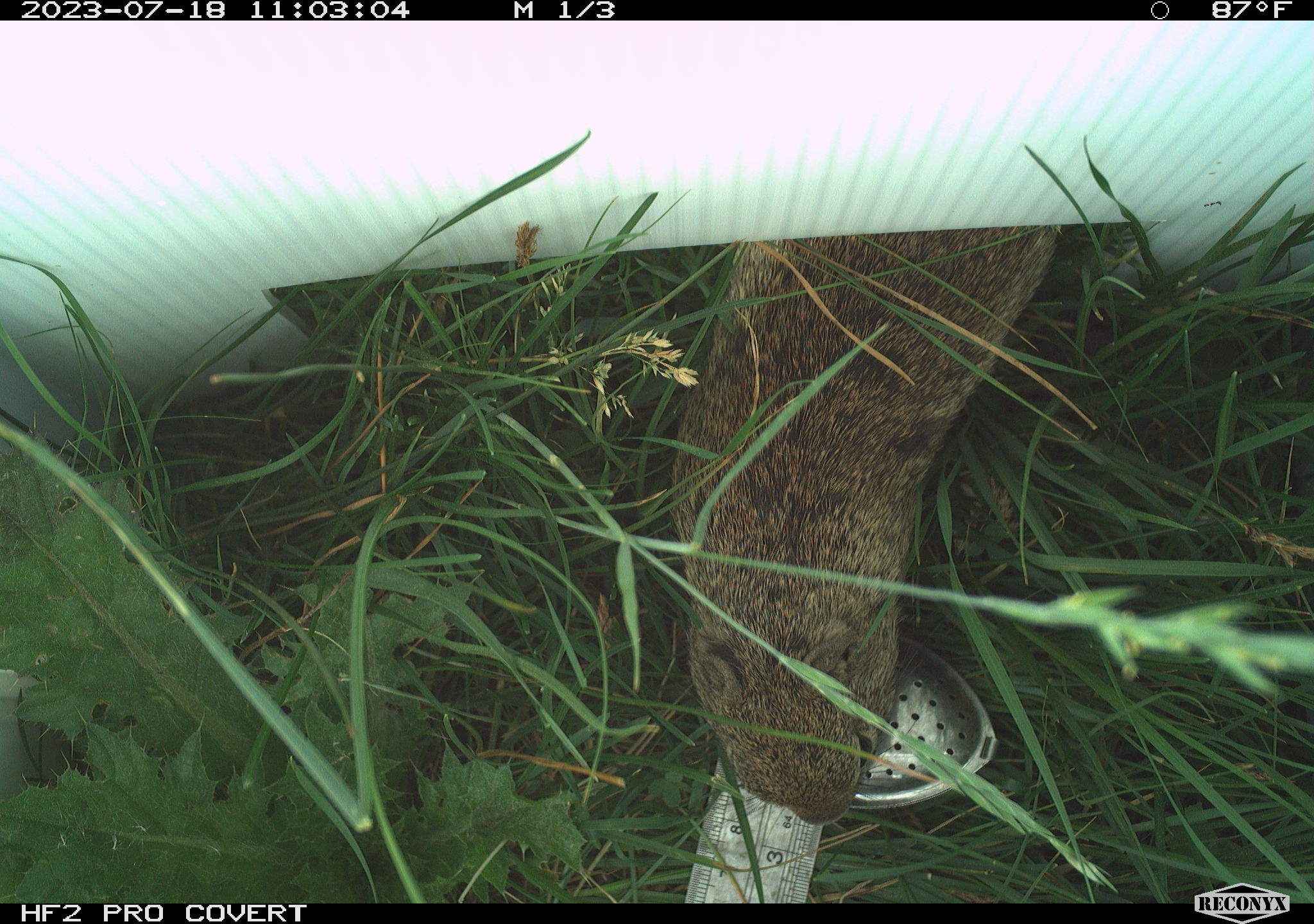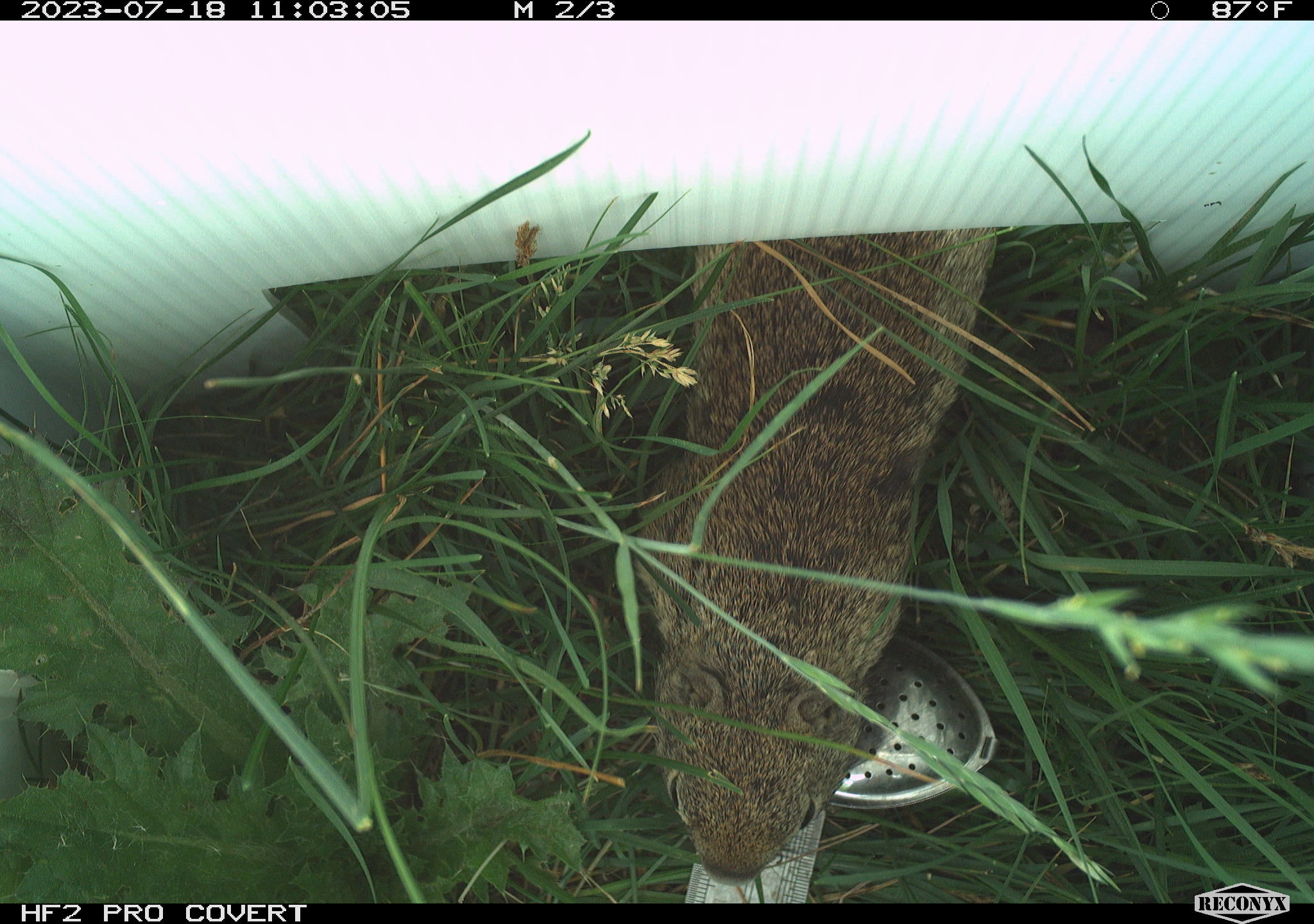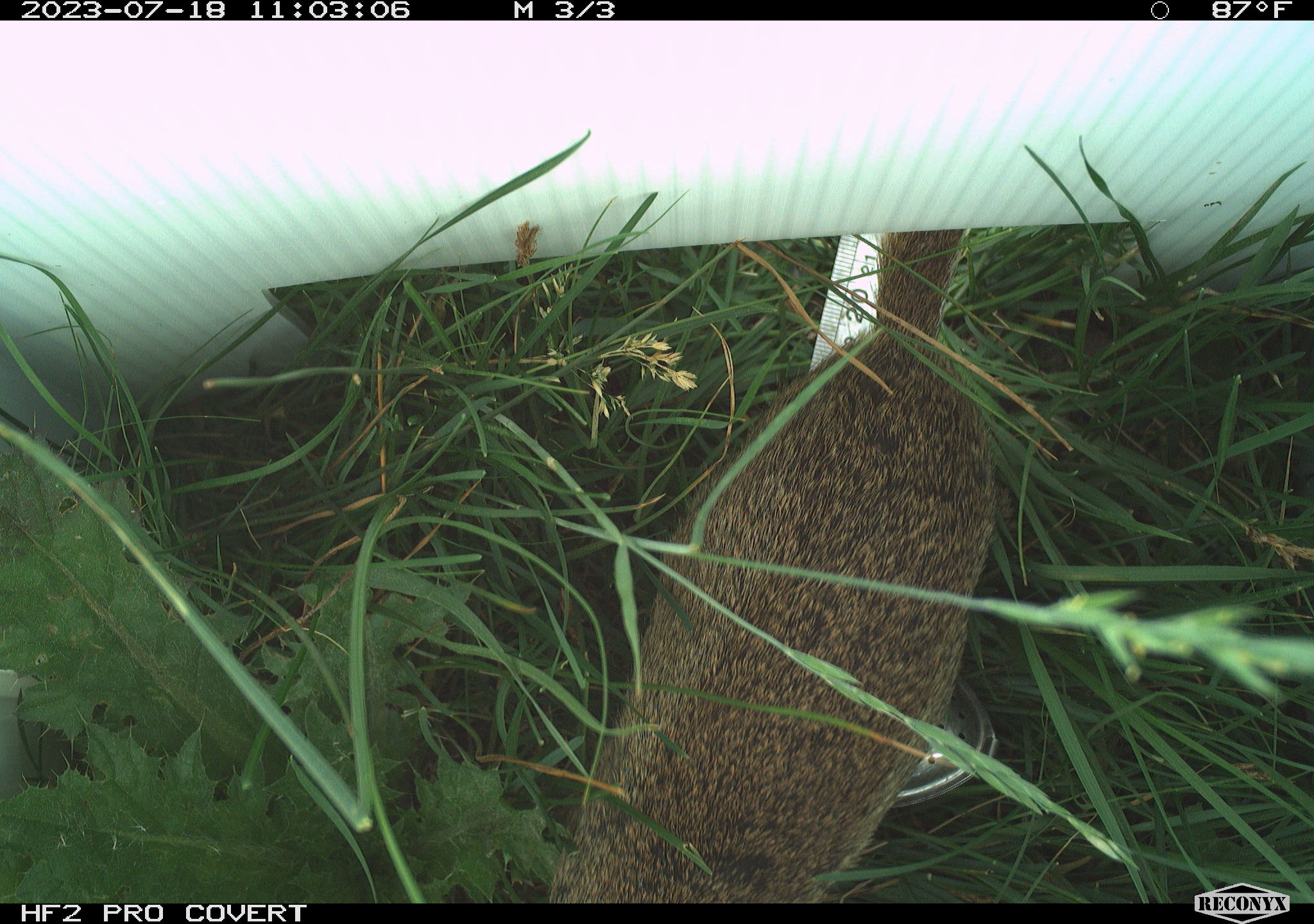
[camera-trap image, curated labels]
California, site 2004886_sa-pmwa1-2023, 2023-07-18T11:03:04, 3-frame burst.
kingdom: Animalia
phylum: Chordata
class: Mammalia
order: Rodentia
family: Sciuridae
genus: Urocitellus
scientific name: Urocitellus beldingi beldingi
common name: belding's ground squirrel